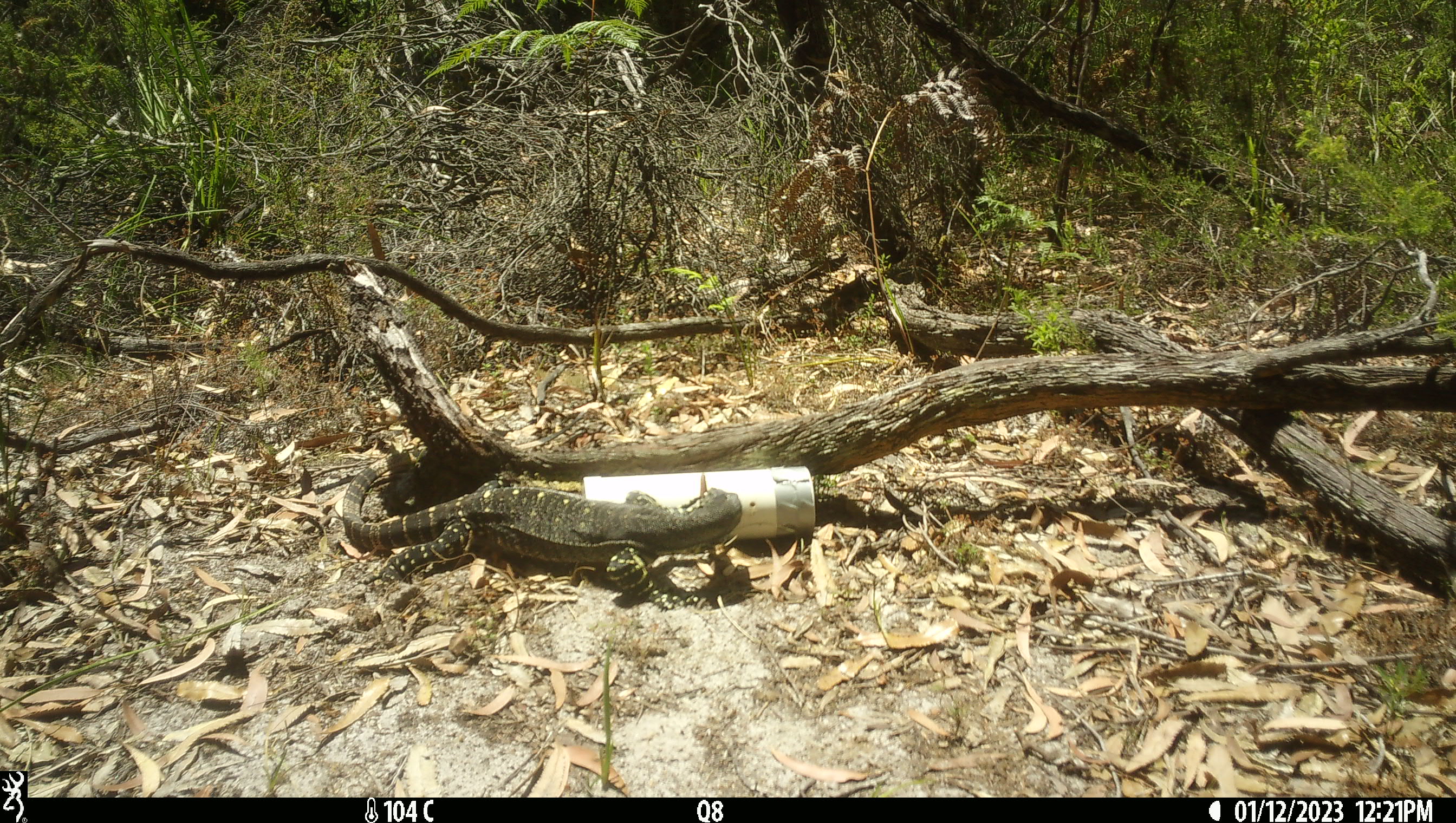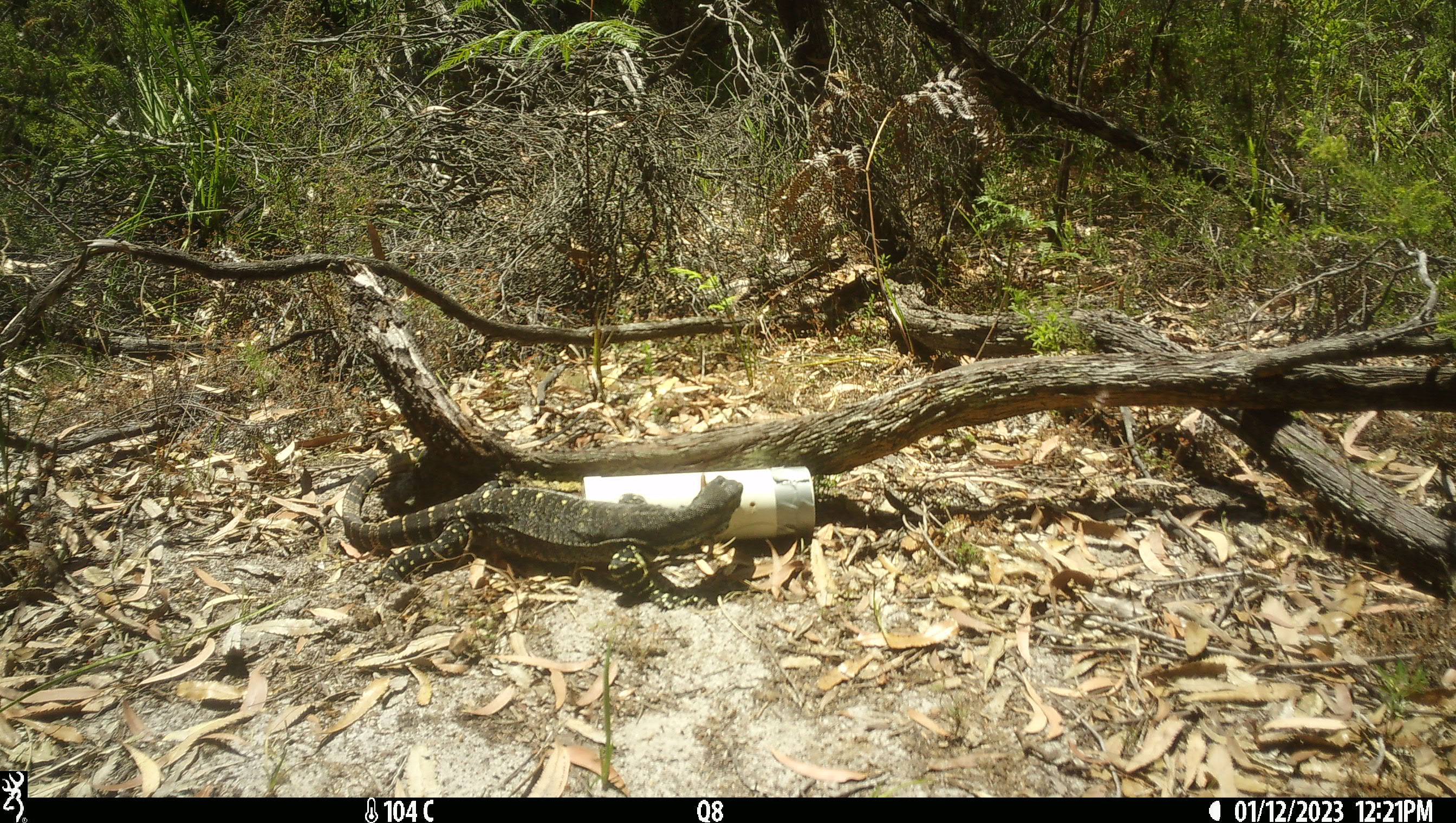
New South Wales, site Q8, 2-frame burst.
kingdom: Animalia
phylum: Chordata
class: Reptilia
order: Squamata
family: Varanidae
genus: Varanus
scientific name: Varanus varius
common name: lace monitor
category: goanna